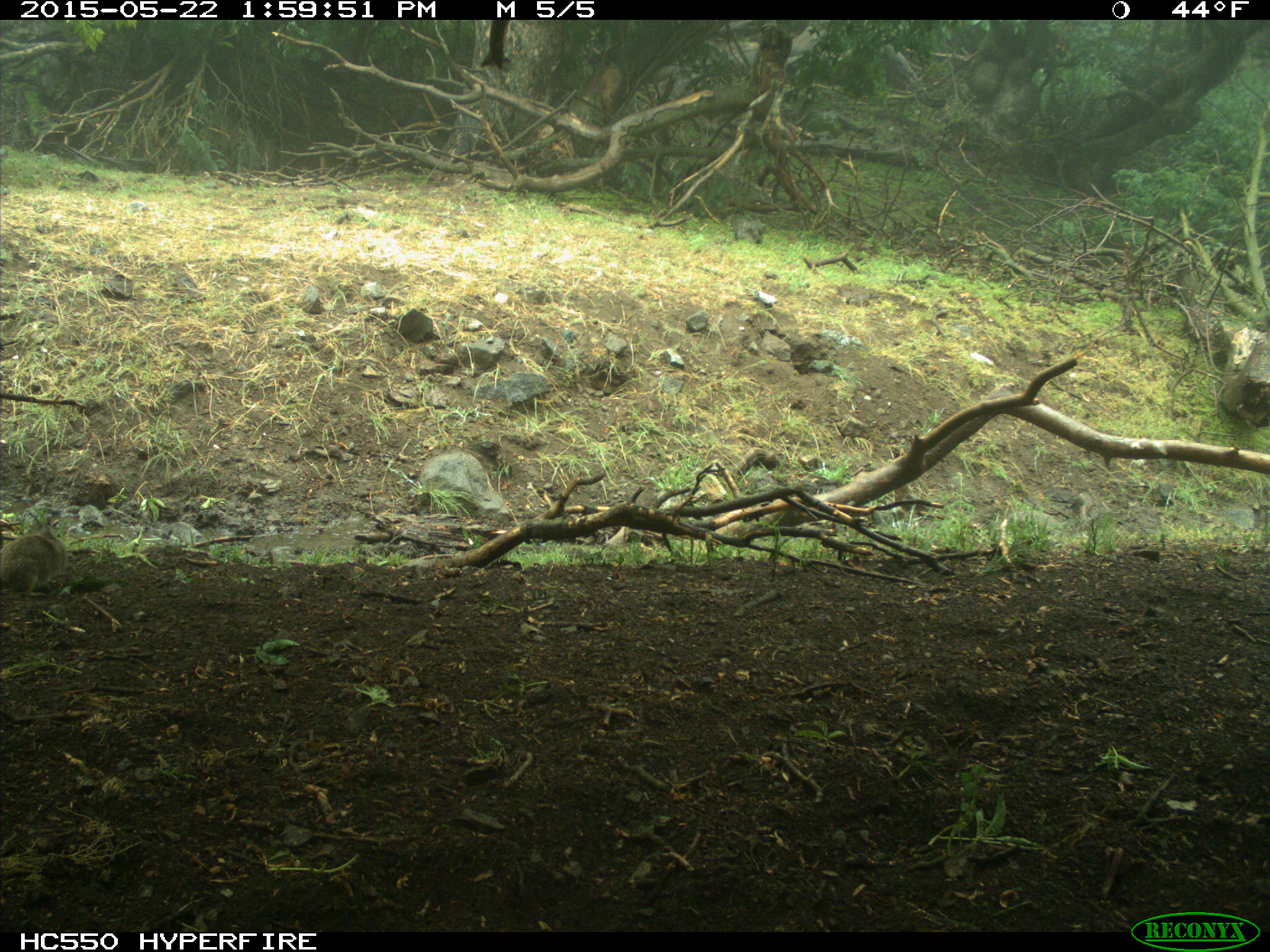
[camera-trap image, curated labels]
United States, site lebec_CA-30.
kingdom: Animalia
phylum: Chordata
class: Mammalia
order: Rodentia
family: Sciuridae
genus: Otospermophilus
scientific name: Otospermophilus beecheyi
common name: california ground squirrel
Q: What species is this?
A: Otospermophilus beecheyi (california ground squirrel).